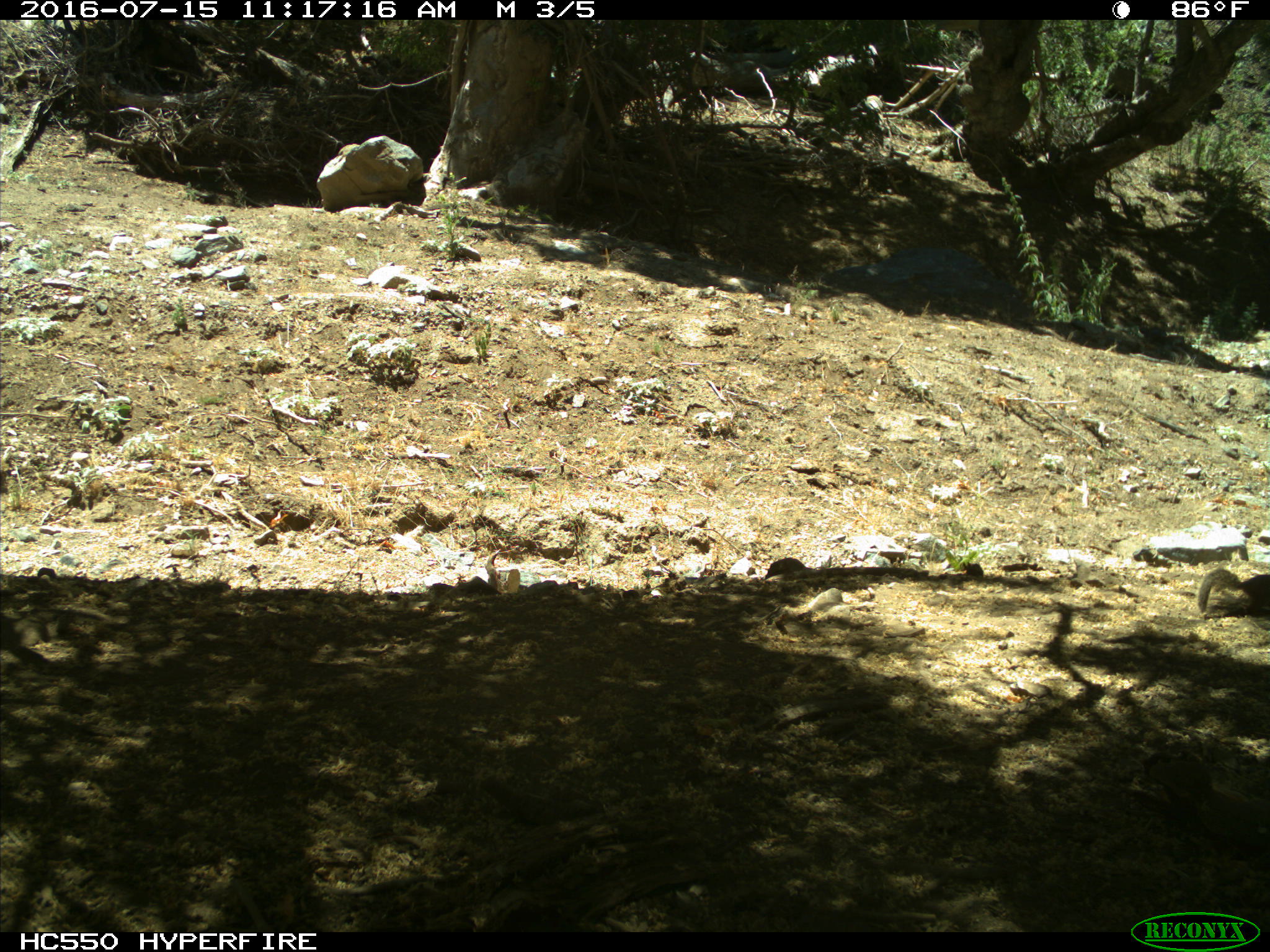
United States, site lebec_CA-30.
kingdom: Animalia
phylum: Chordata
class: Mammalia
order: Rodentia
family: Sciuridae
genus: Otospermophilus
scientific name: Otospermophilus beecheyi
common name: california ground squirrel